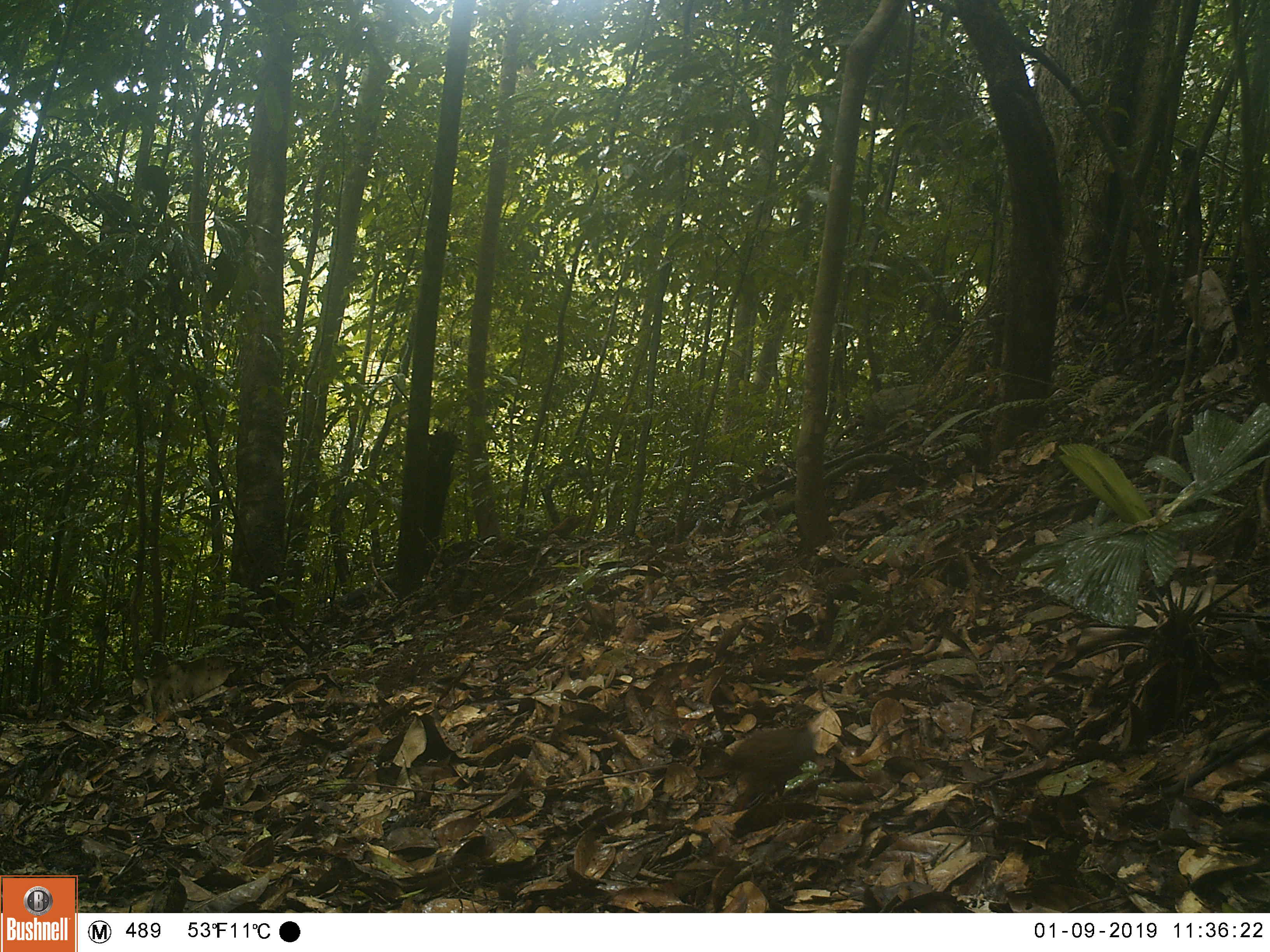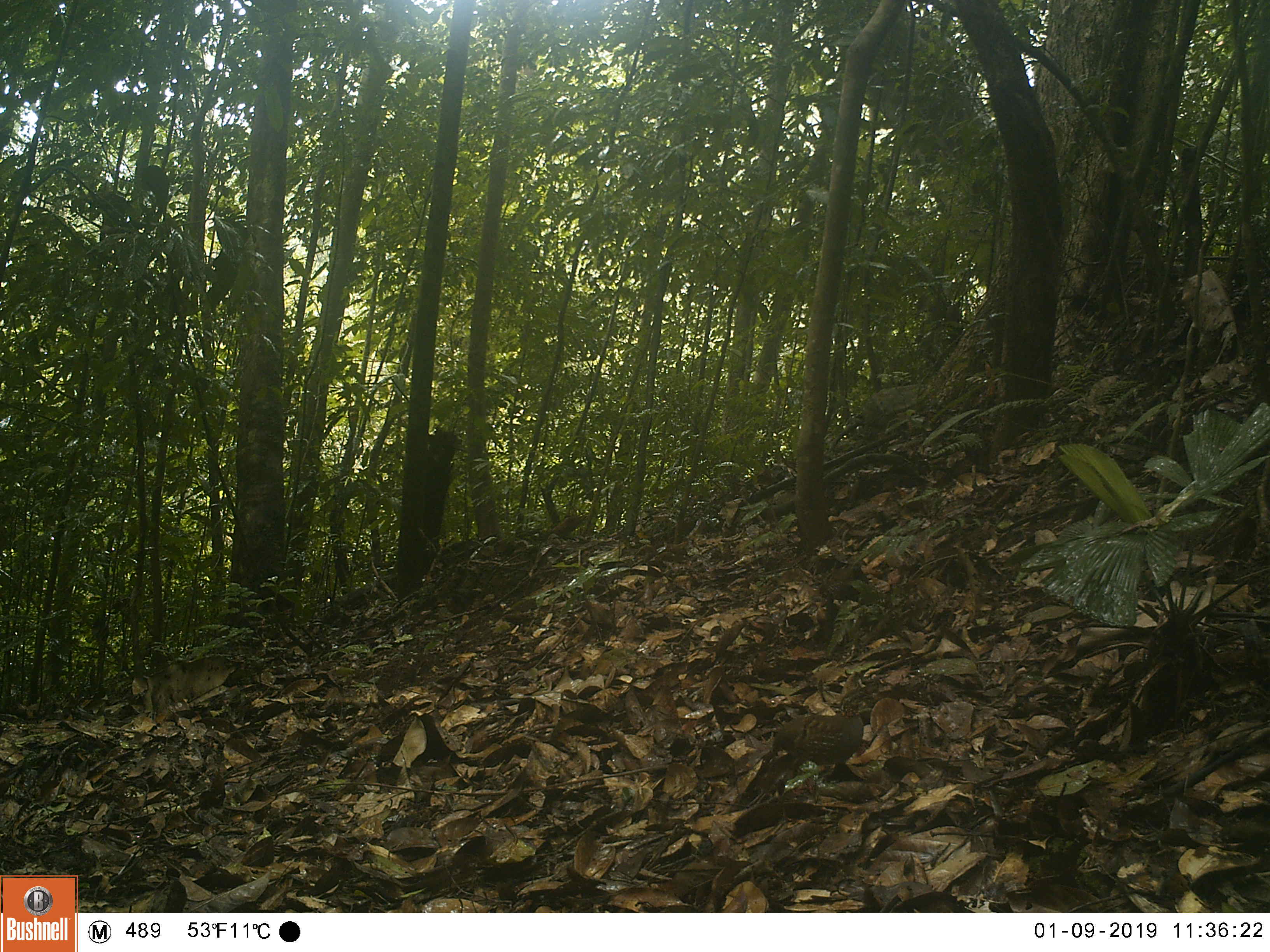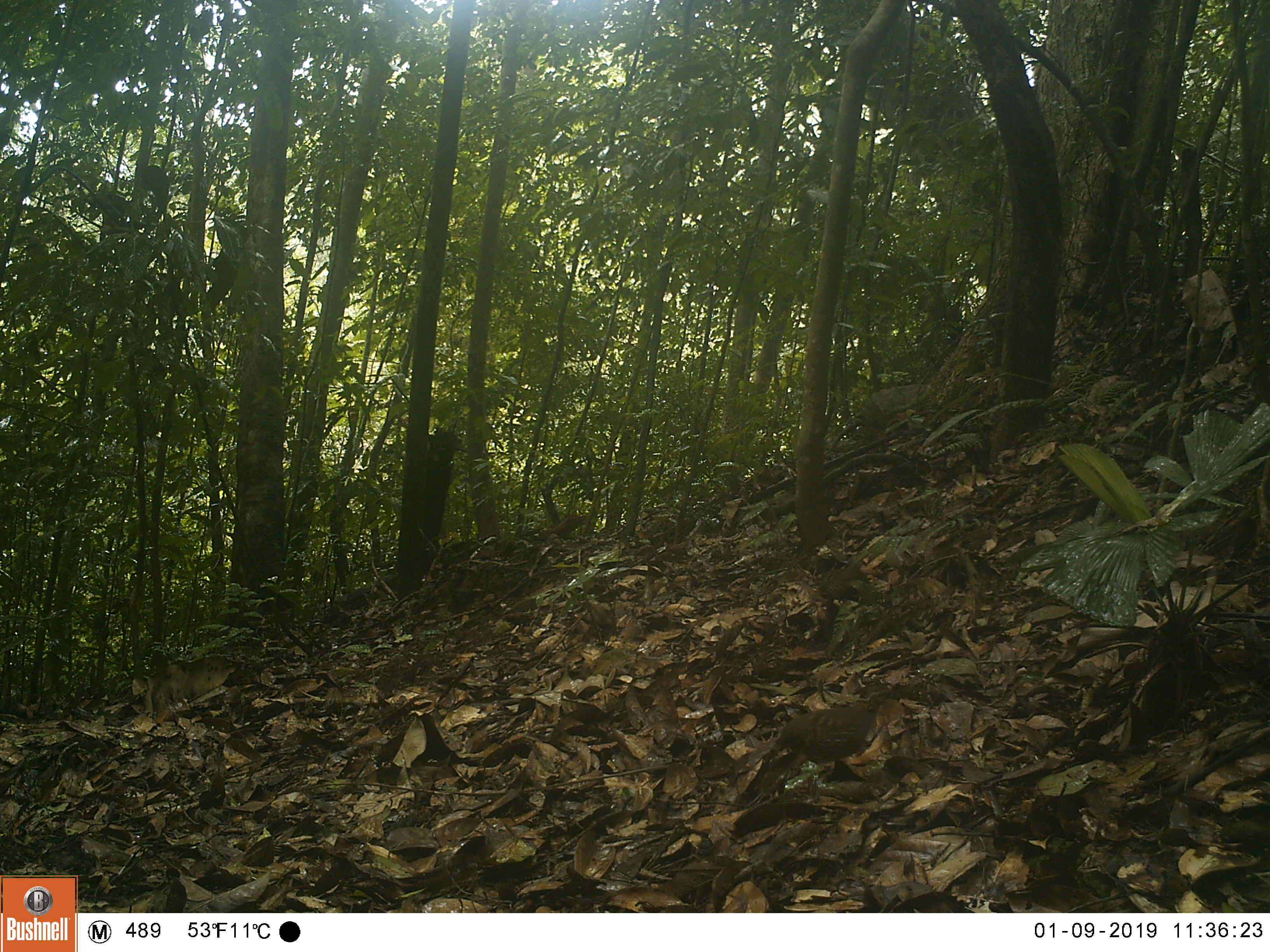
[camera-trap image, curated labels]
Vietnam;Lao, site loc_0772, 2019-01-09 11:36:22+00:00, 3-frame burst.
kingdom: Animalia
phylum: Chordata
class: Aves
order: Galliformes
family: Phasianidae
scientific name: Phasianidae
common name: partridge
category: unidentified partridge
Unidentified partridge (partridge) (Phasianidae). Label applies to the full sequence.